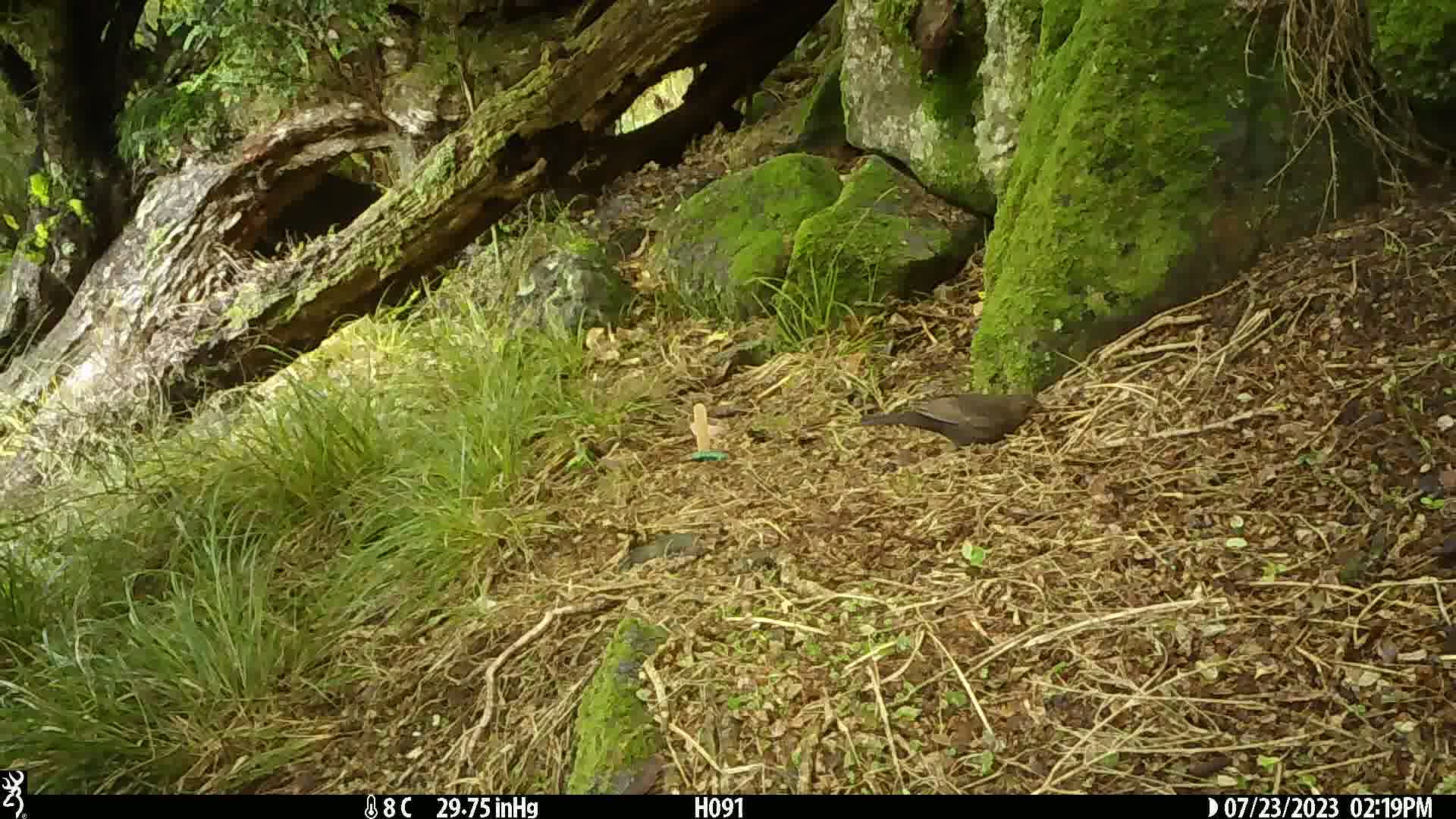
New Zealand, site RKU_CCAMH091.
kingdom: Animalia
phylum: Chordata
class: Aves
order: Passeriformes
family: Turdidae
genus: Turdus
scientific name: Turdus merula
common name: eurasian blackbird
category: blackbird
Blackbird (eurasian blackbird) (Turdus merula).